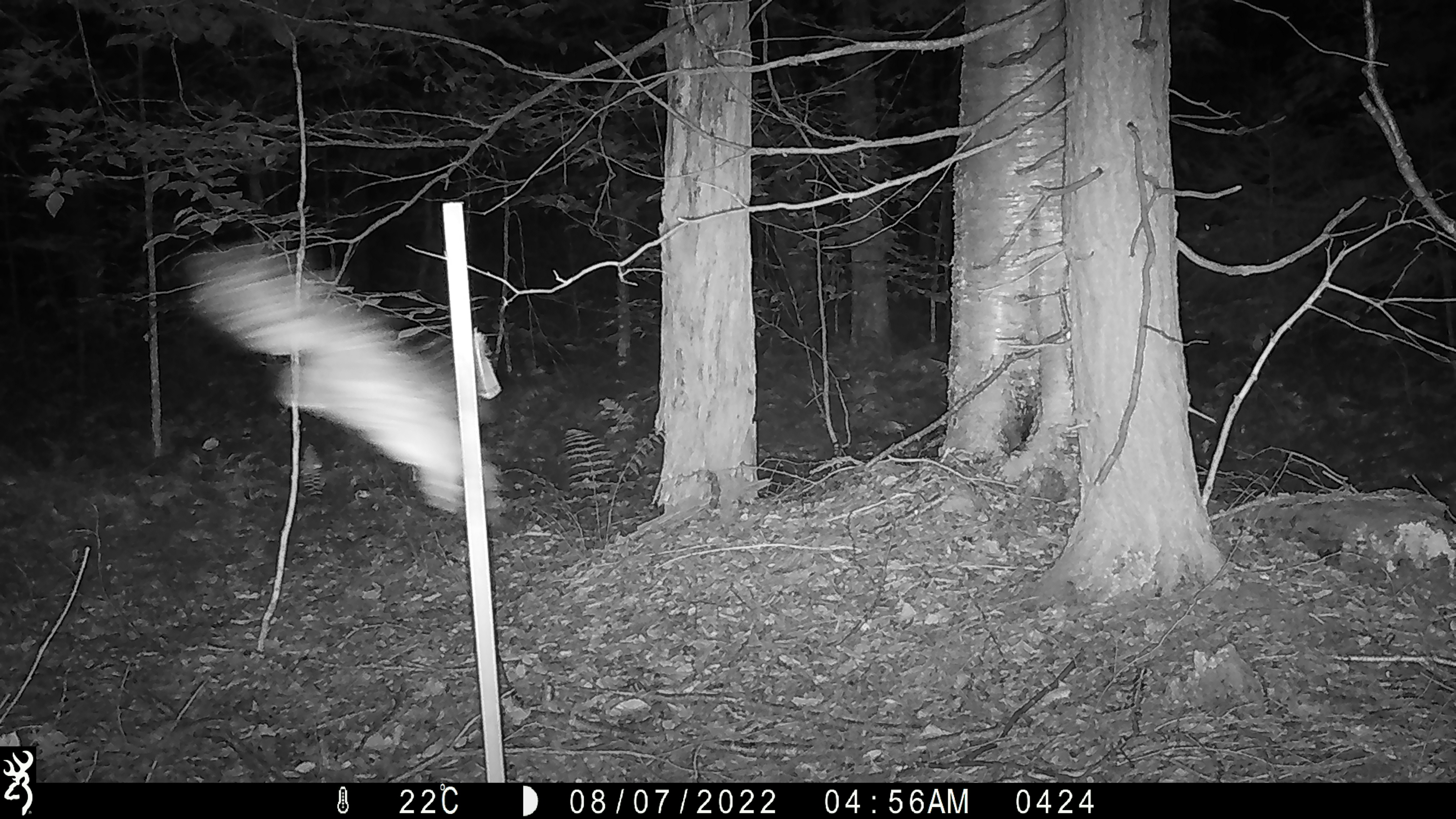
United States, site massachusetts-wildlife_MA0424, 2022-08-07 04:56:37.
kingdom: Animalia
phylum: Chordata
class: Aves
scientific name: Aves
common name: bird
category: bird sp.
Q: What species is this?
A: Bird sp. (bird) (Aves).